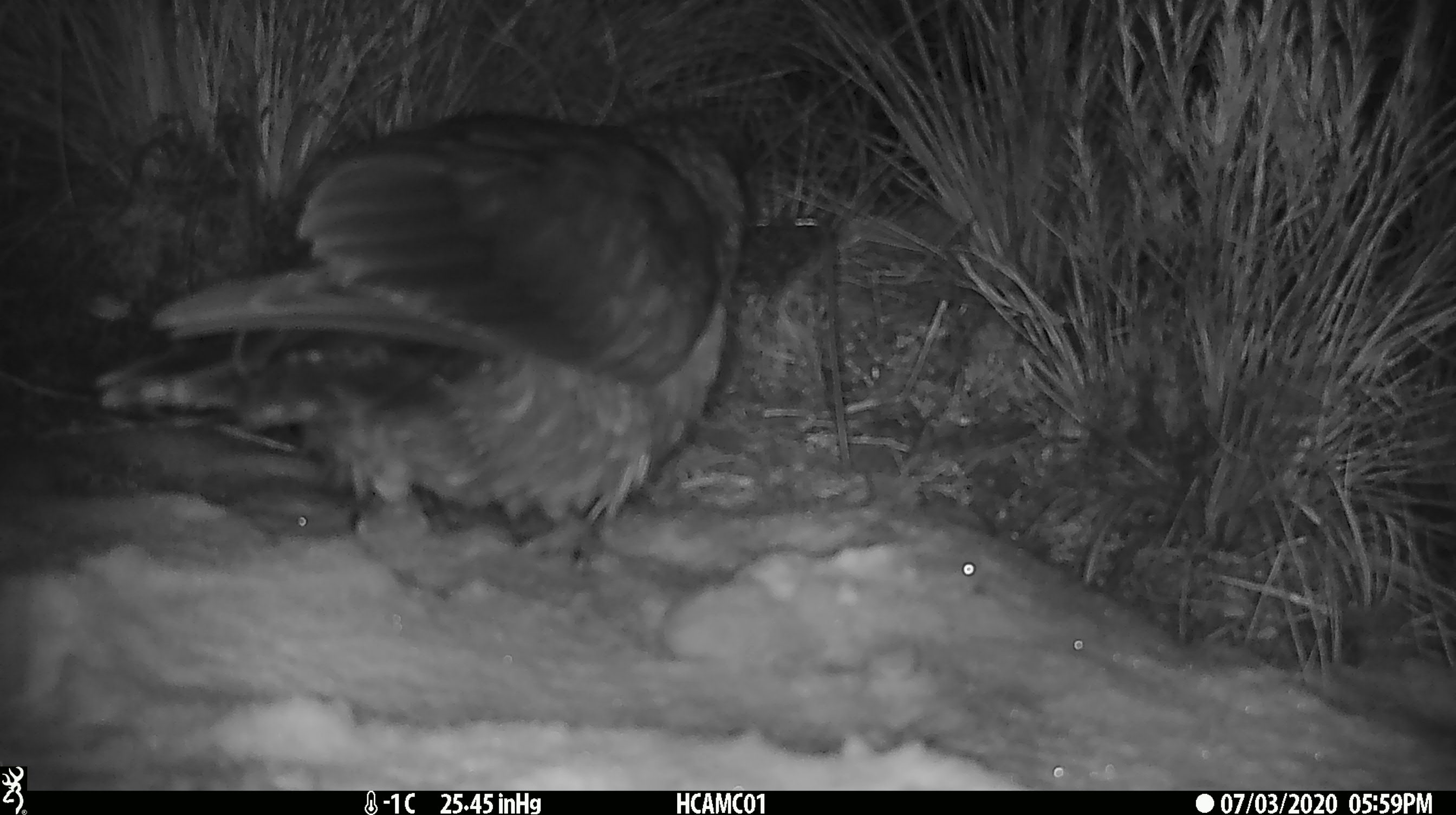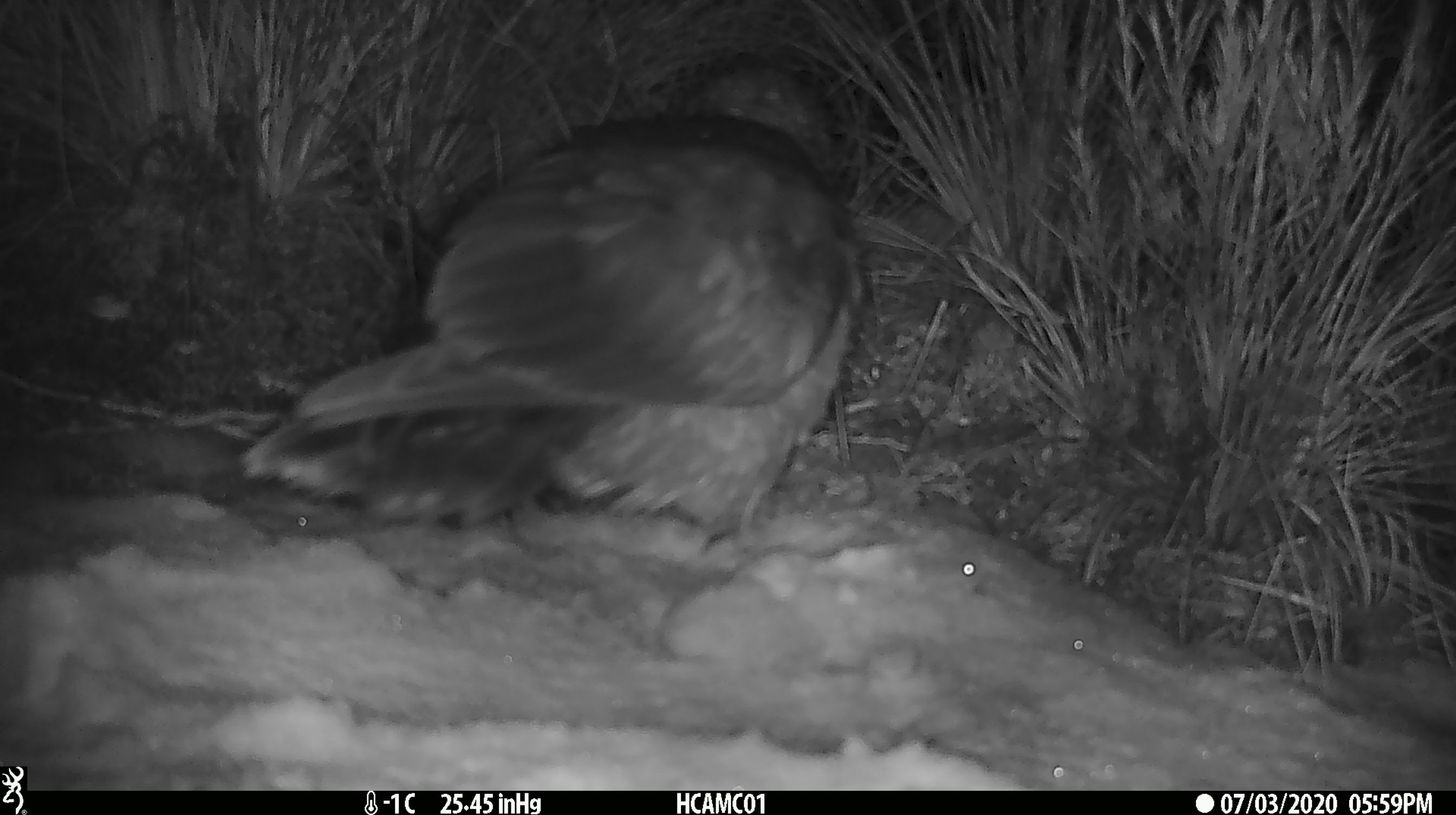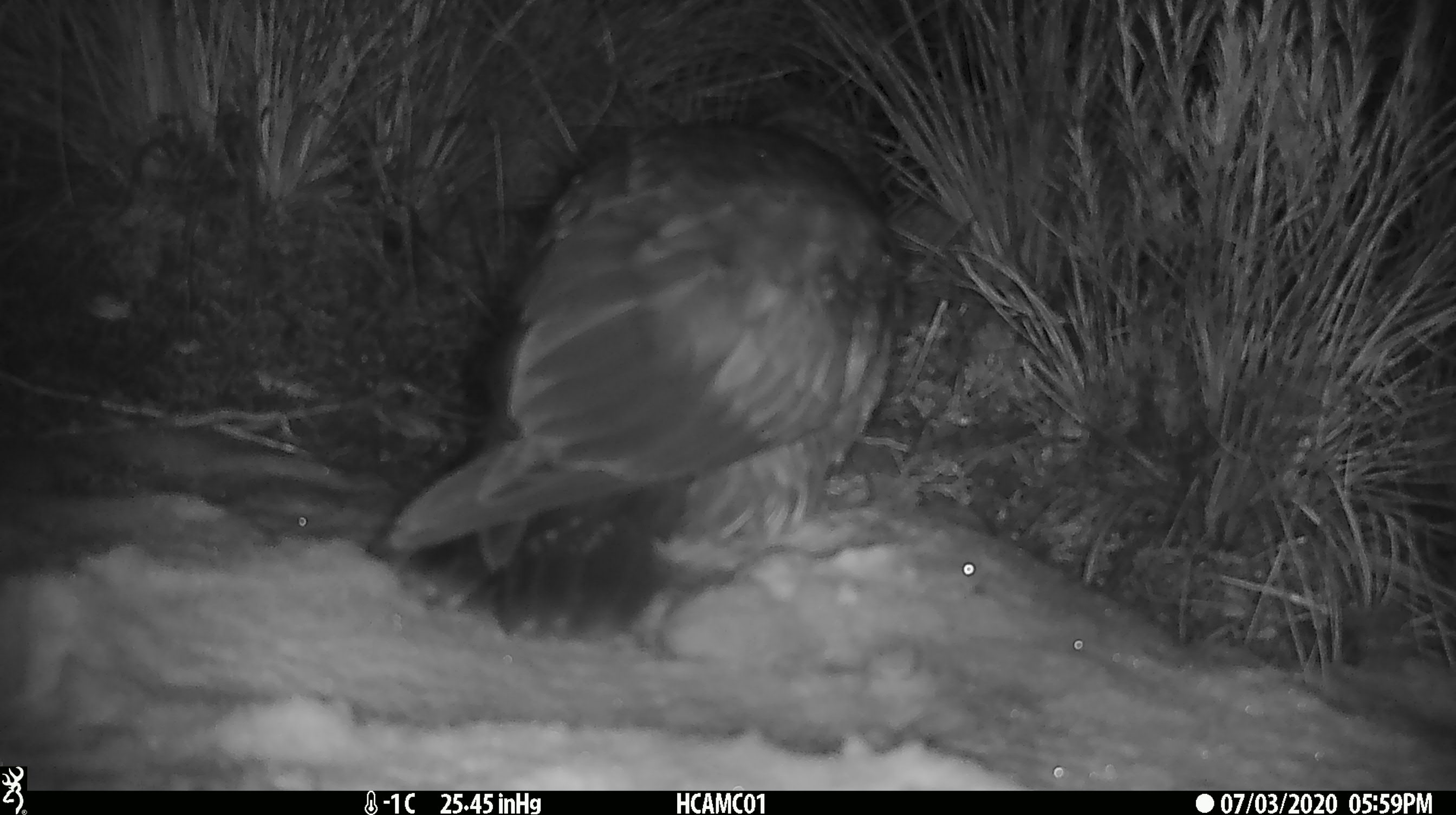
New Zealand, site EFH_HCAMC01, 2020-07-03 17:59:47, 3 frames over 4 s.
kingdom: Animalia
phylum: Chordata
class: Aves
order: Psittaciformes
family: Strigopidae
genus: Nestor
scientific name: Nestor notabilis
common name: kea